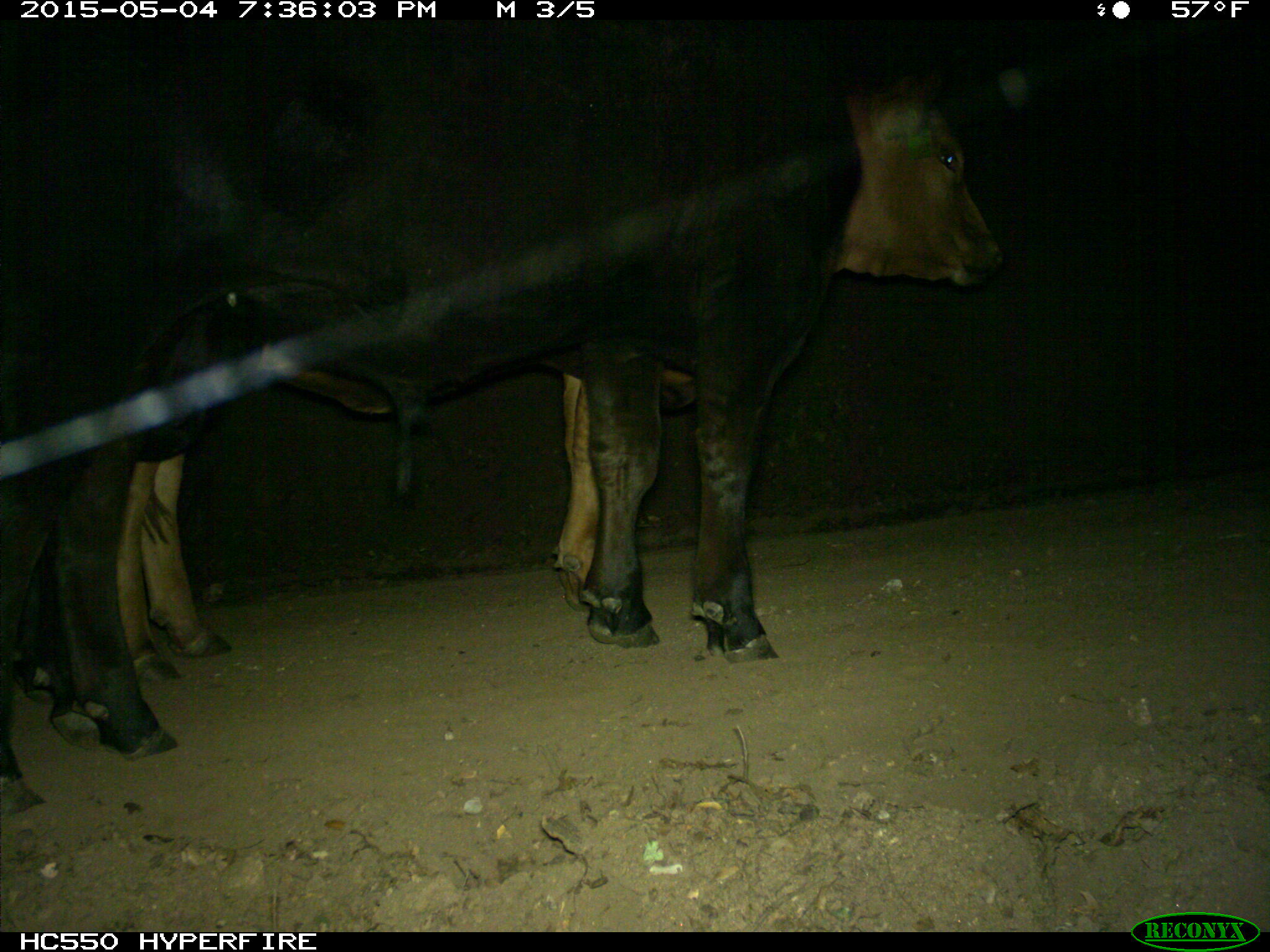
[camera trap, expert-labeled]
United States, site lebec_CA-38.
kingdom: Animalia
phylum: Chordata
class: Mammalia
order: Artiodactyla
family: Bovidae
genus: Bos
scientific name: Bos taurus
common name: domestic cow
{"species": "Bos taurus (domestic cow)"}